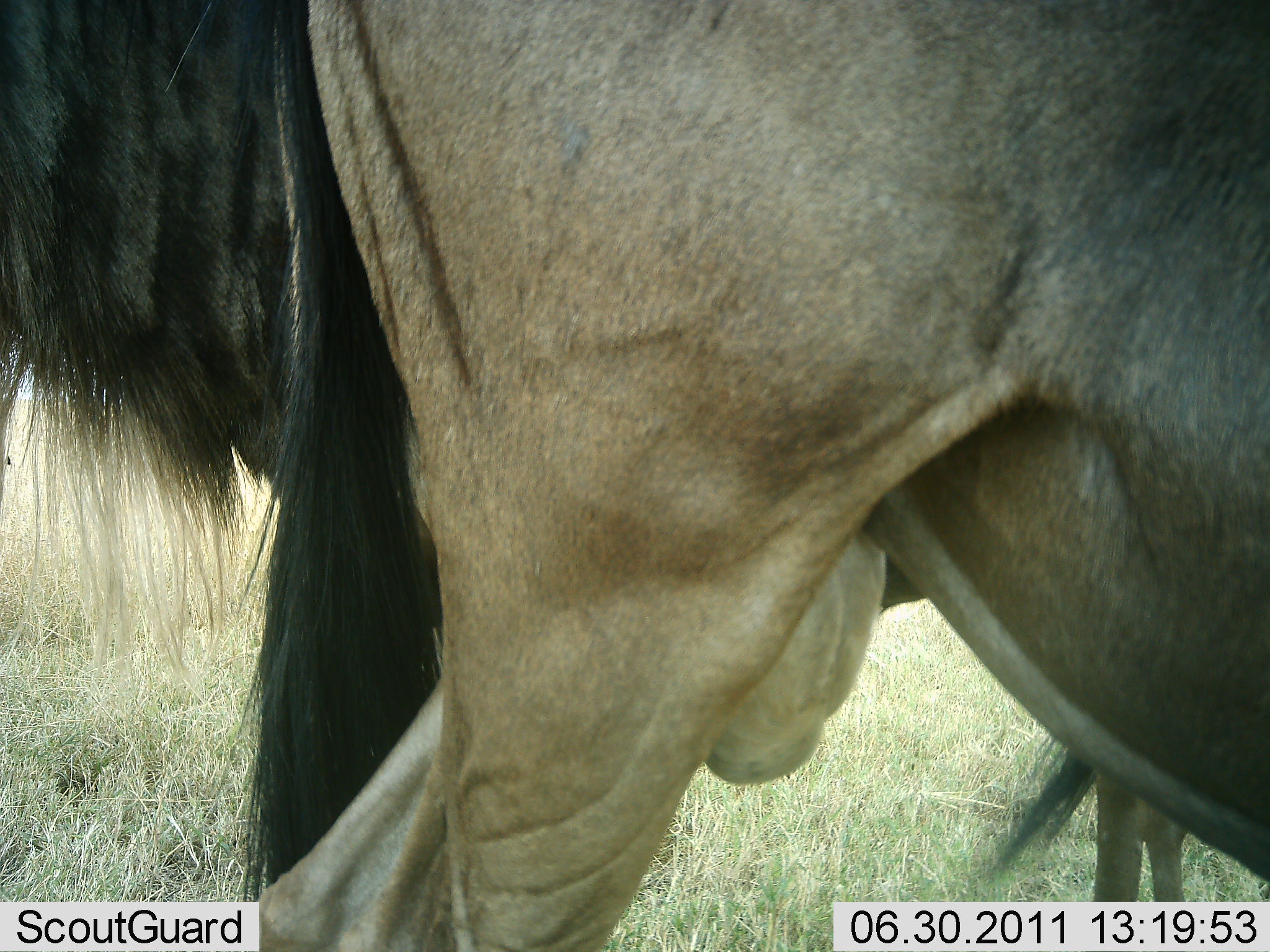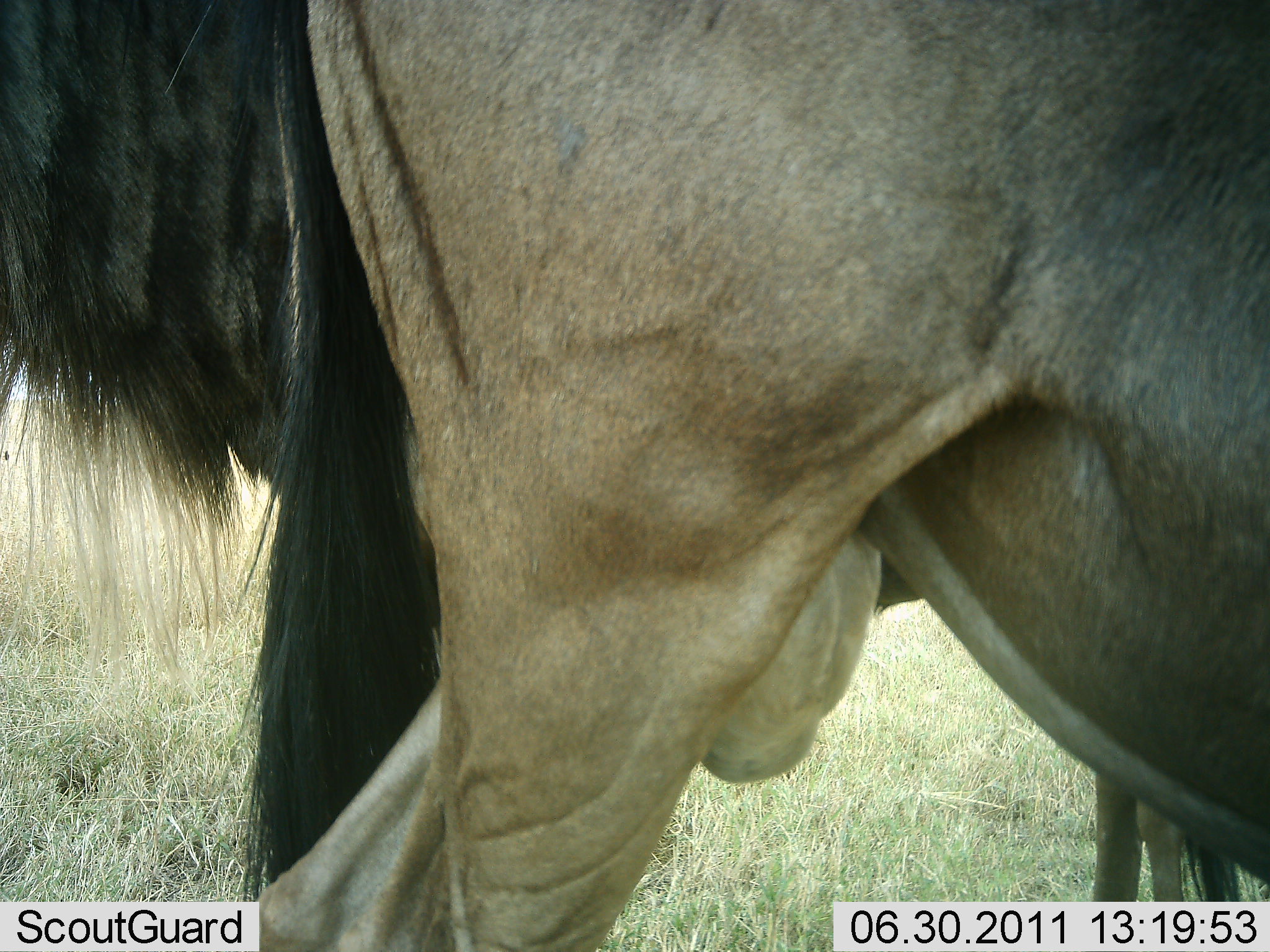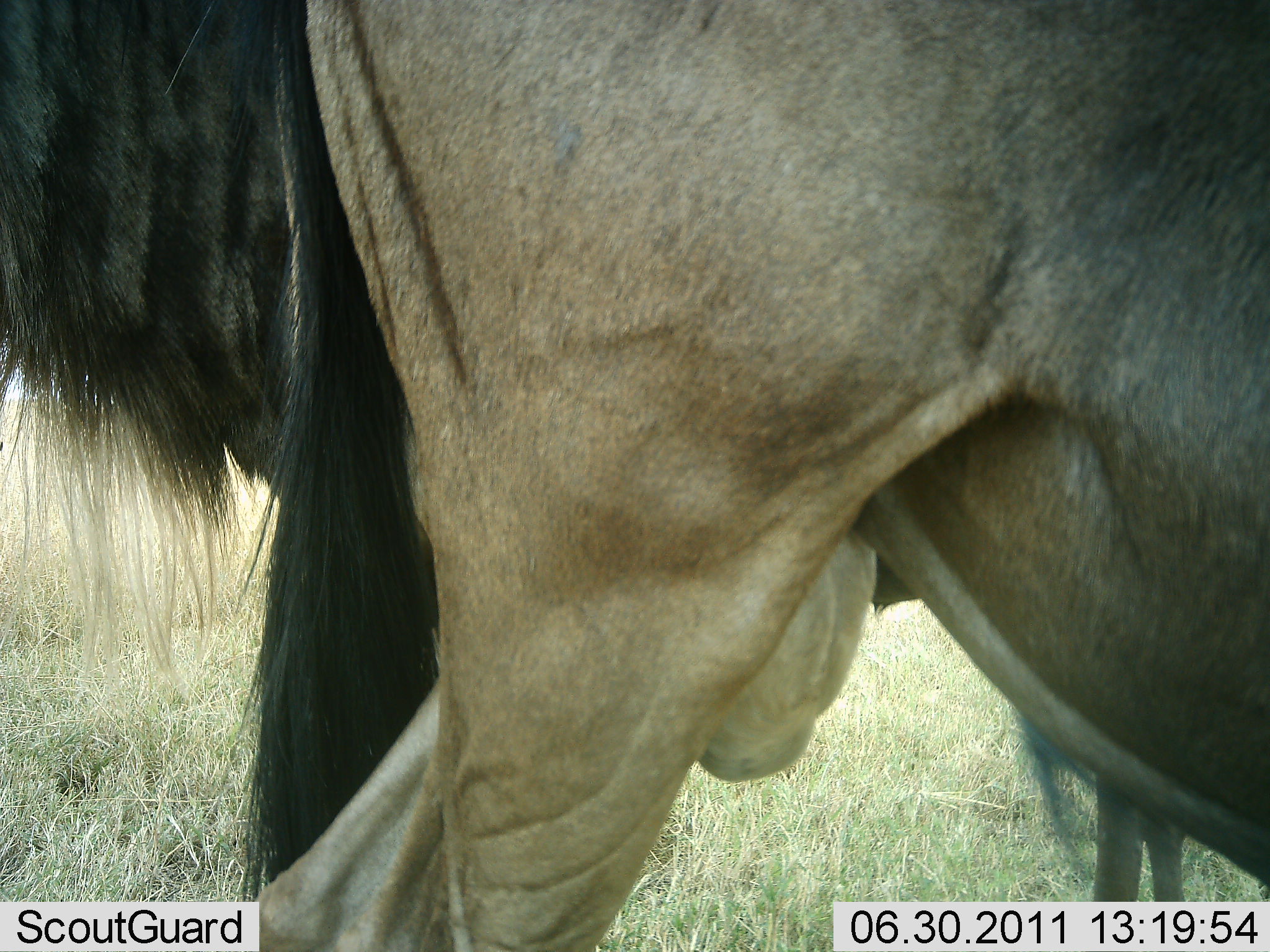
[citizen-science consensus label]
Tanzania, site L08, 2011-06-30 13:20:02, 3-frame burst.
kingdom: Animalia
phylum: Chordata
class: Mammalia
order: Artiodactyla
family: Bovidae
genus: Connochaetes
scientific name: Connochaetes taurinus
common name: blue wildebeest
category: wildebeest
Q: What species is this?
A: Wildebeest (blue wildebeest) (Connochaetes taurinus).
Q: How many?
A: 2.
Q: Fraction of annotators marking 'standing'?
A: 100%.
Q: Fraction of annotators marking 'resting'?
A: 0%.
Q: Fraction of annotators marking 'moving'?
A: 0%.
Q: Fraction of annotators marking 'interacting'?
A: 0%.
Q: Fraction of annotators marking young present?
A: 0%.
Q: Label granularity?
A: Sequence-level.